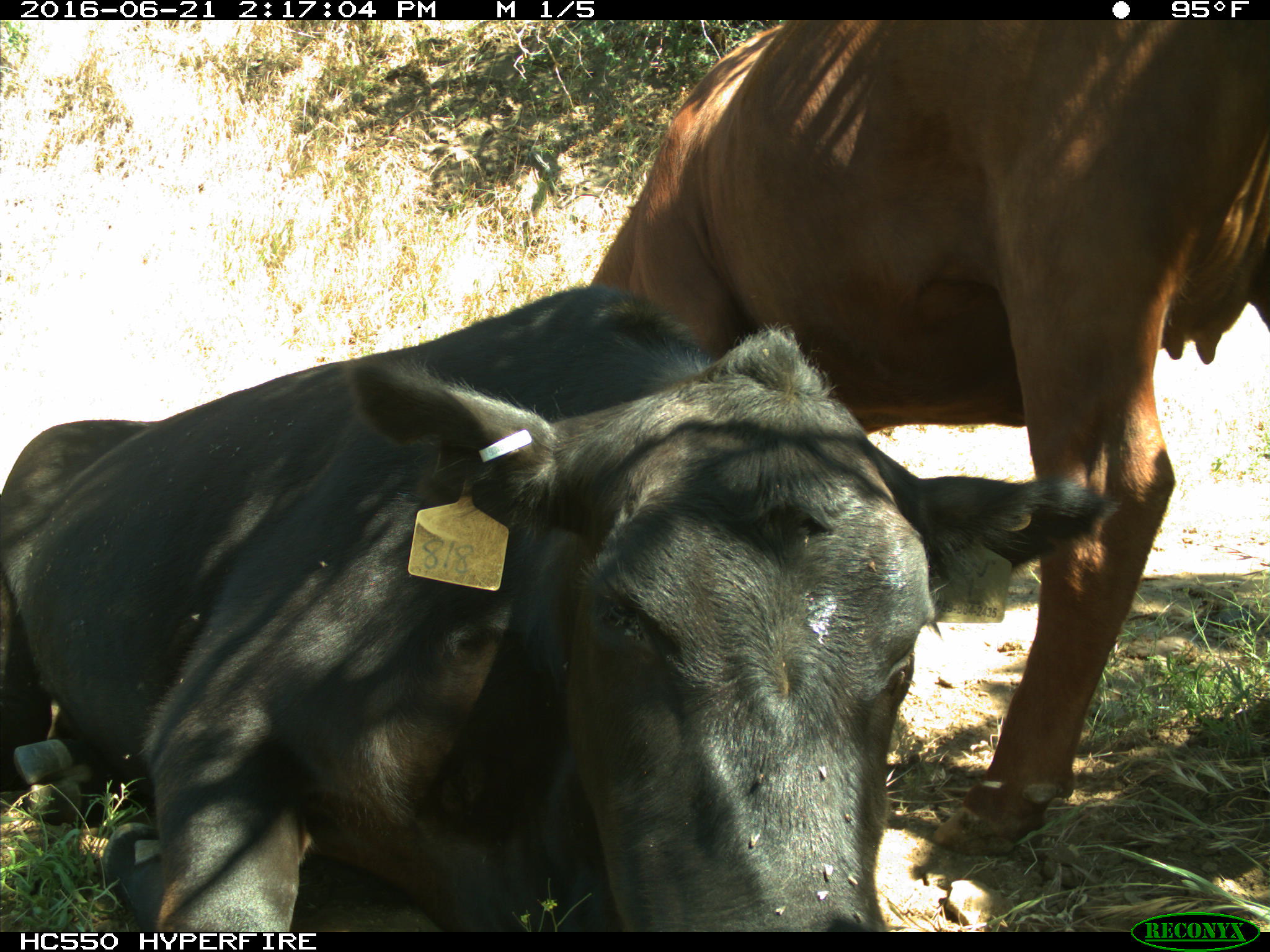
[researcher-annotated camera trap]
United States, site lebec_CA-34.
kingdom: Animalia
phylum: Chordata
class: Mammalia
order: Artiodactyla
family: Bovidae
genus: Bos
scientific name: Bos taurus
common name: domestic cow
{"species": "Bos taurus (domestic cow)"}